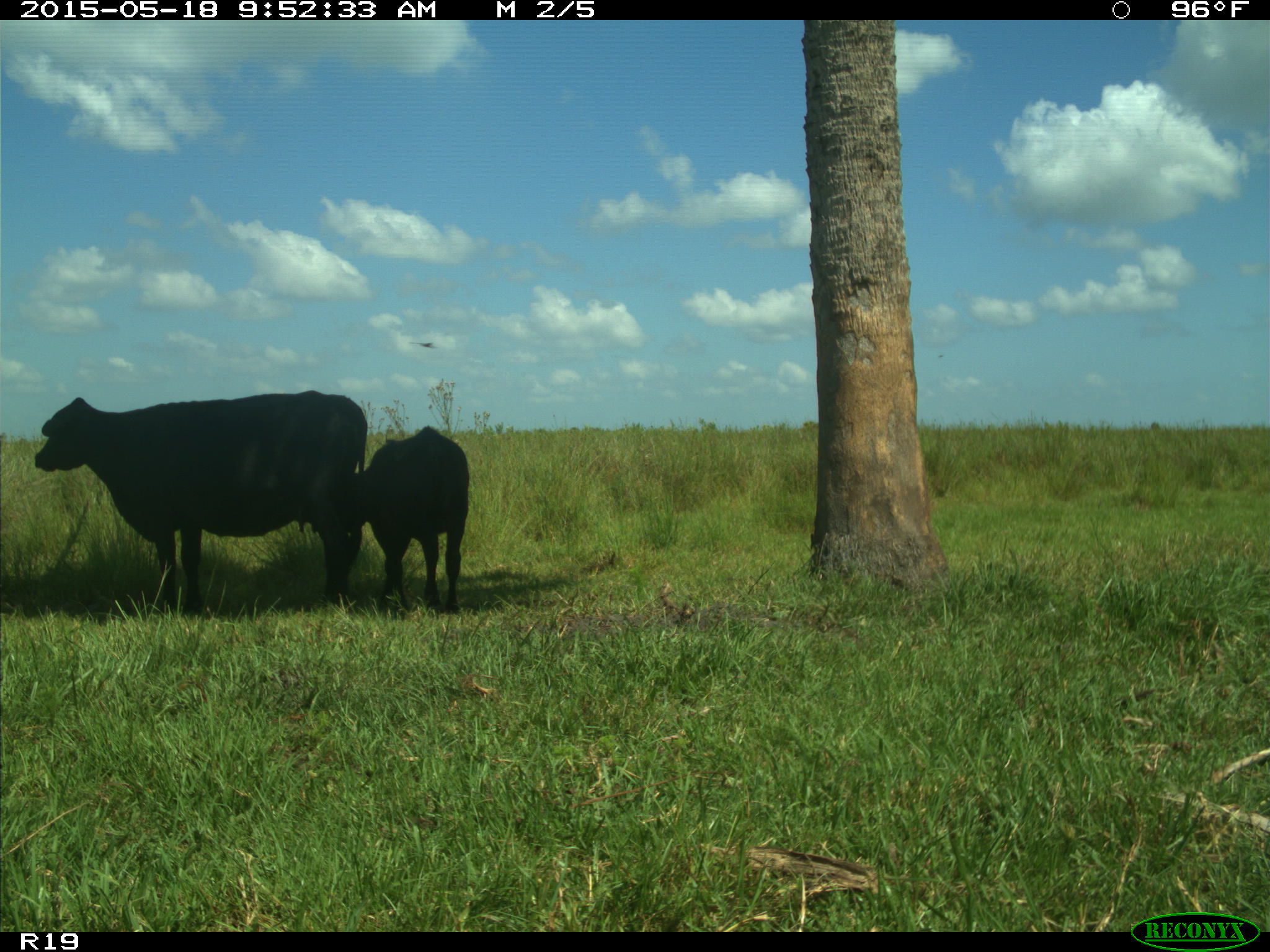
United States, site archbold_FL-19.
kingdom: Animalia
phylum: Chordata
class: Mammalia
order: Artiodactyla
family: Bovidae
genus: Bos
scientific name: Bos taurus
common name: domestic cow